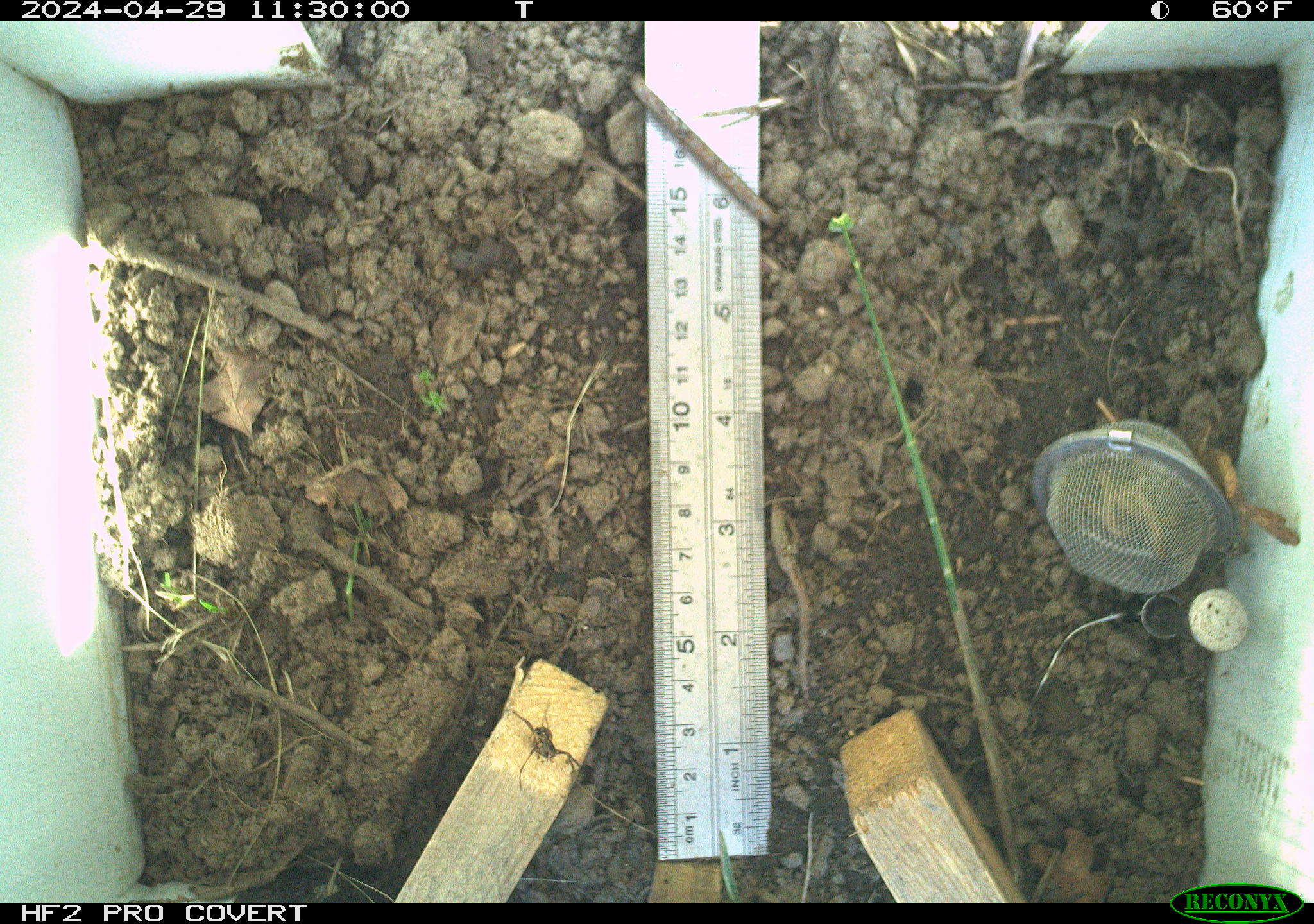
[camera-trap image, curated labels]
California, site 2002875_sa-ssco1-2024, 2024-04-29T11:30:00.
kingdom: Animalia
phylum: Arthropoda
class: Arachnida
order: Araneae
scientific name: Araneae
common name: spider